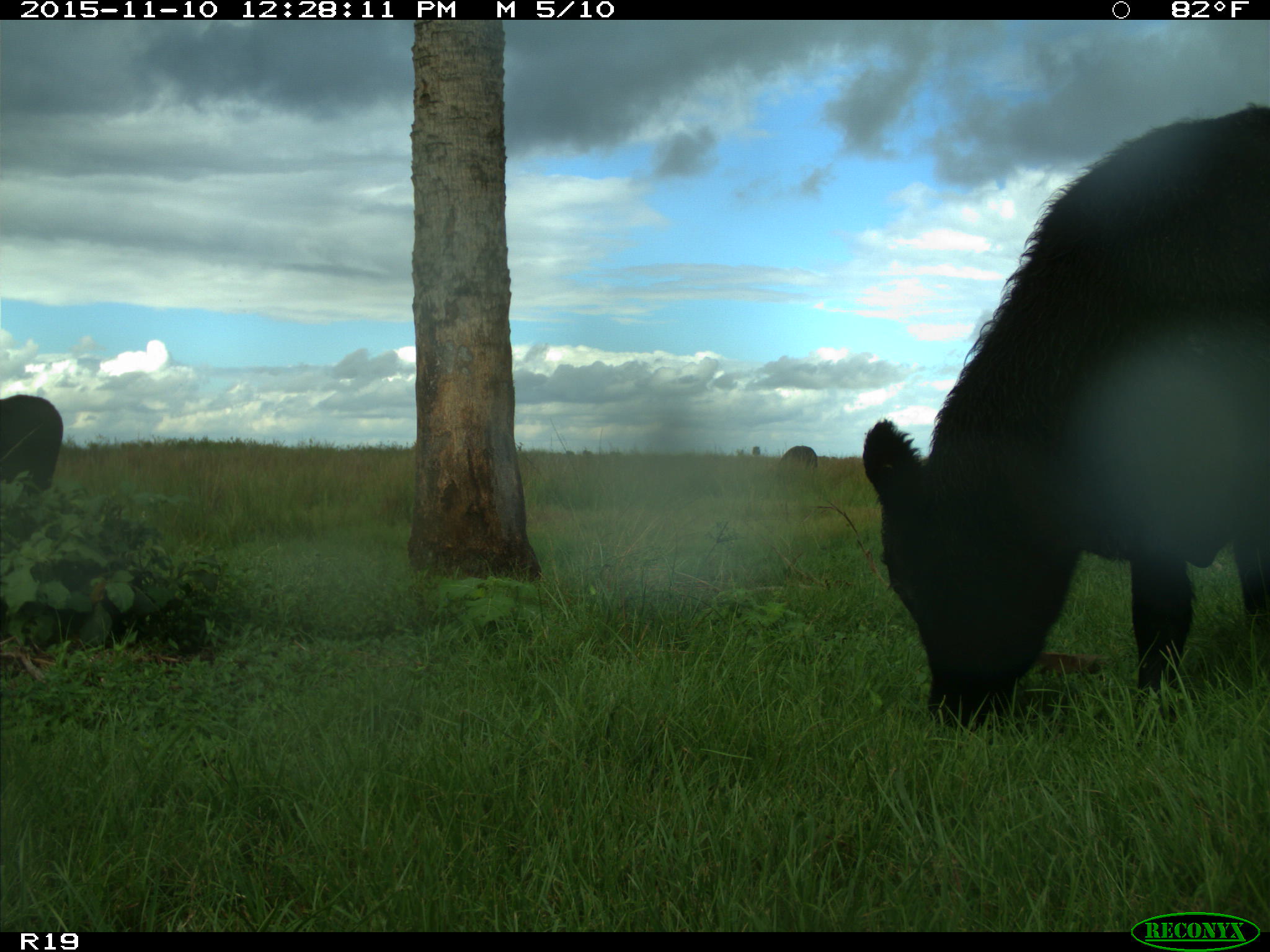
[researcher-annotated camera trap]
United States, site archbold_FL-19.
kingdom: Animalia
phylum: Chordata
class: Mammalia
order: Artiodactyla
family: Bovidae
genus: Bos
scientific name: Bos taurus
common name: domestic cow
Bos taurus (domestic cow).